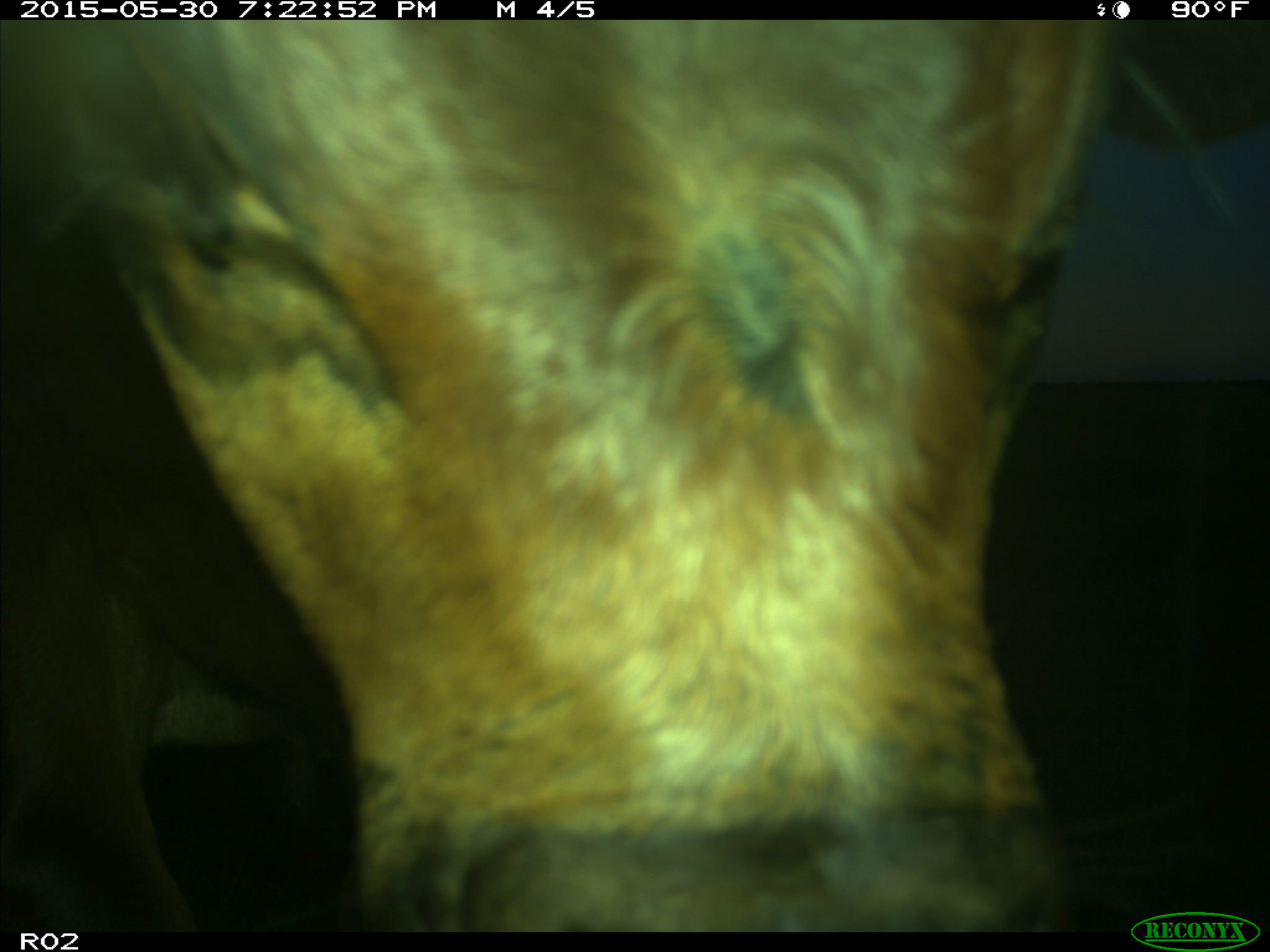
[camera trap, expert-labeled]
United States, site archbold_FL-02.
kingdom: Animalia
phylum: Chordata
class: Mammalia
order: Artiodactyla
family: Bovidae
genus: Bos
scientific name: Bos taurus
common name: domestic cow